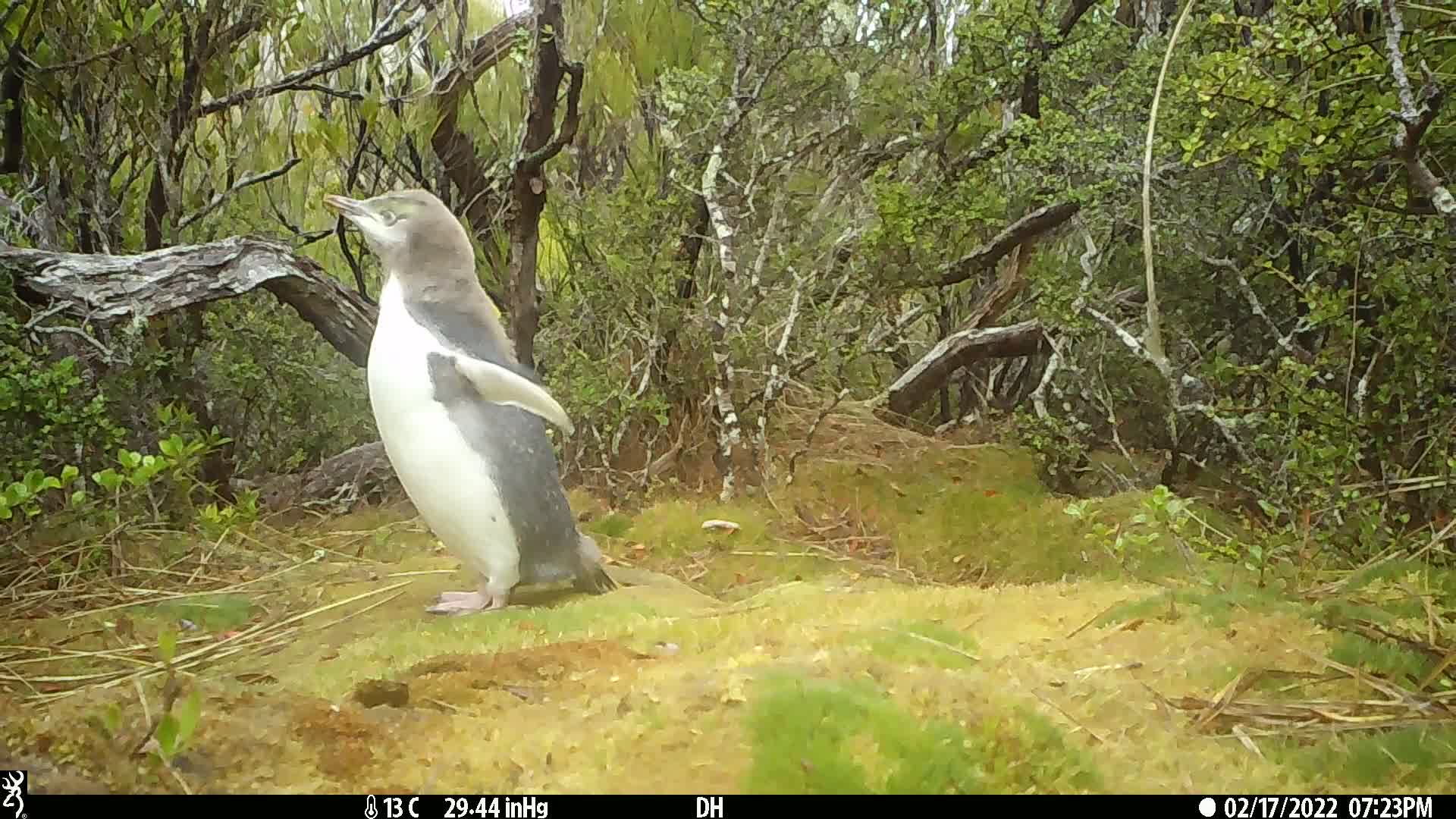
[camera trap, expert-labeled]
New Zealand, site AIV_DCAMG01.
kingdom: Animalia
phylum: Chordata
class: Aves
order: Sphenisciformes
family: Spheniscidae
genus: Megadyptes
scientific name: Megadyptes antipodes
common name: yellow-eyed penguin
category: yellow eyed penguin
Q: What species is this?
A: Yellow eyed penguin (yellow-eyed penguin) (Megadyptes antipodes).